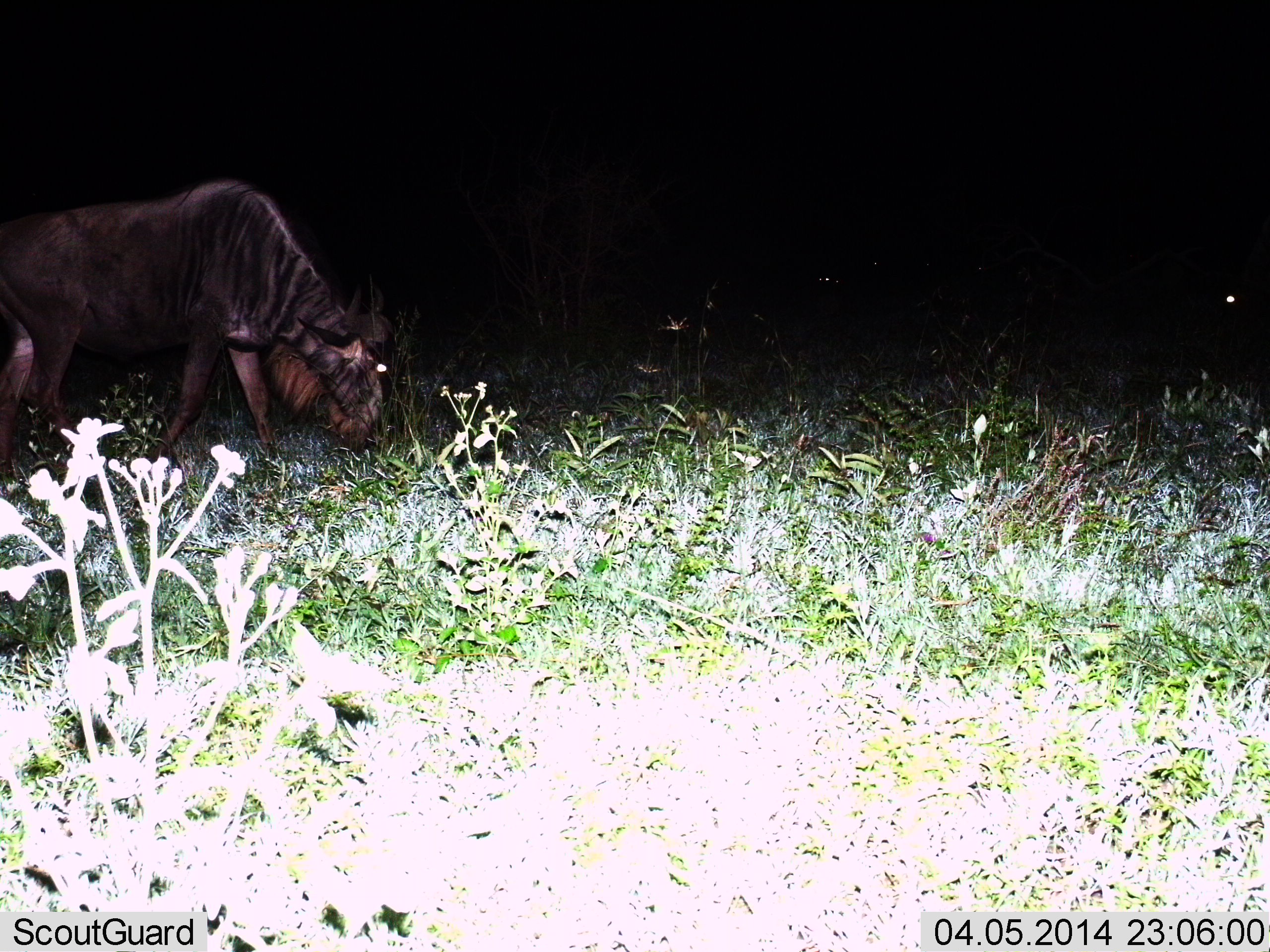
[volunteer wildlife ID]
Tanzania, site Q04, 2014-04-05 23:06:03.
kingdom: Animalia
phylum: Chordata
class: Mammalia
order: Artiodactyla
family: Bovidae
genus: Connochaetes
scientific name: Connochaetes taurinus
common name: blue wildebeest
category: wildebeest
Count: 1.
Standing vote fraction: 10%.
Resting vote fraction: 0%.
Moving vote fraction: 0%.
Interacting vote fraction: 0%.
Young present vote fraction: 0%.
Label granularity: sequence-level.